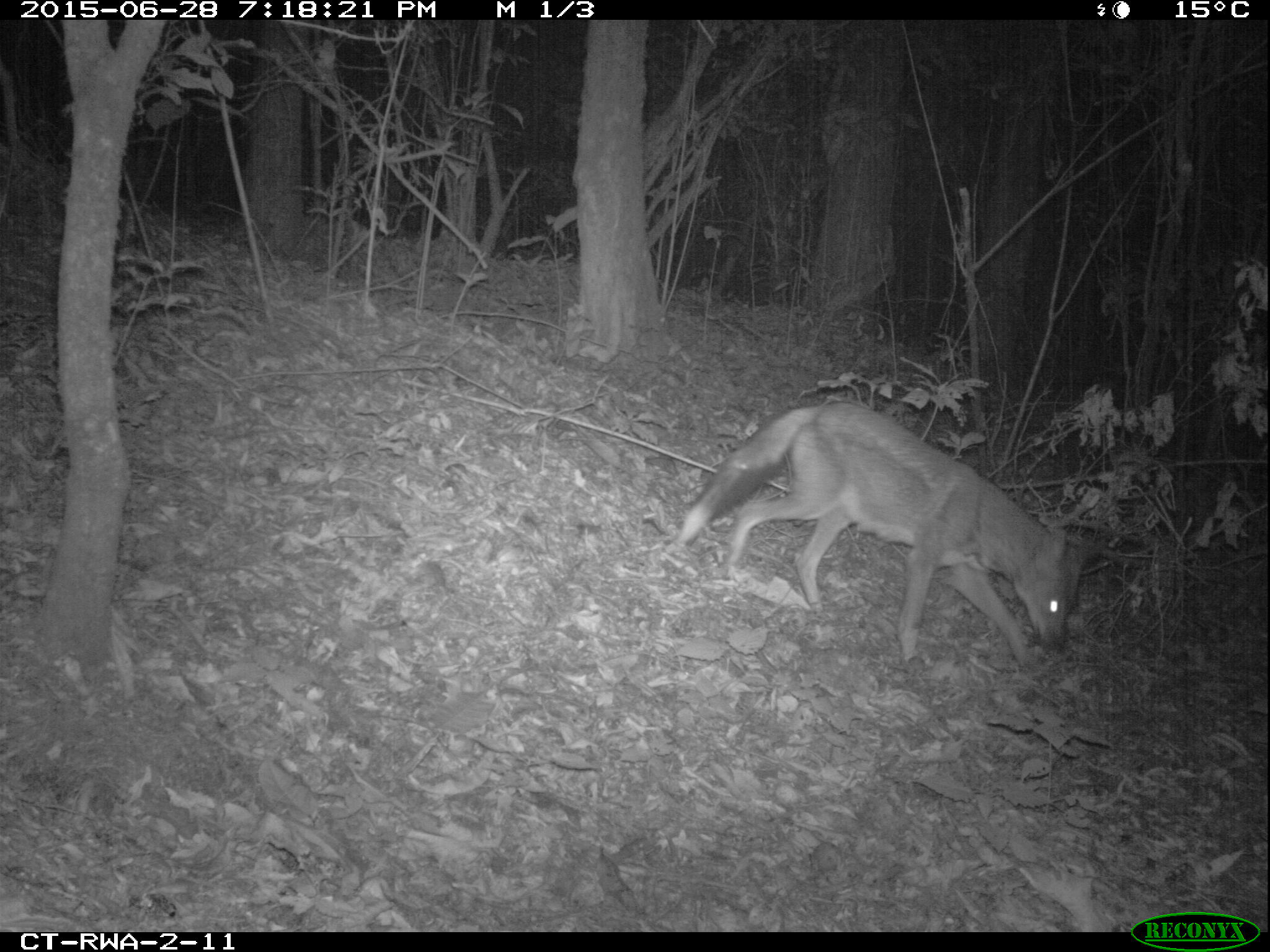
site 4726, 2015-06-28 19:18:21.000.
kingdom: Animalia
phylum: Chordata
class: Mammalia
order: Carnivora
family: Canidae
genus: Lupulella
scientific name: Lupulella adusta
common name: side-striped jackal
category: canis adustus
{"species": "canis adustus (side-striped jackal) (Lupulella adusta)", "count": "1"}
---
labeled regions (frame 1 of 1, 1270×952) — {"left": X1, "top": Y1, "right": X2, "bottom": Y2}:
canis adustus: {"left": 678, "top": 400, "right": 1107, "bottom": 669}